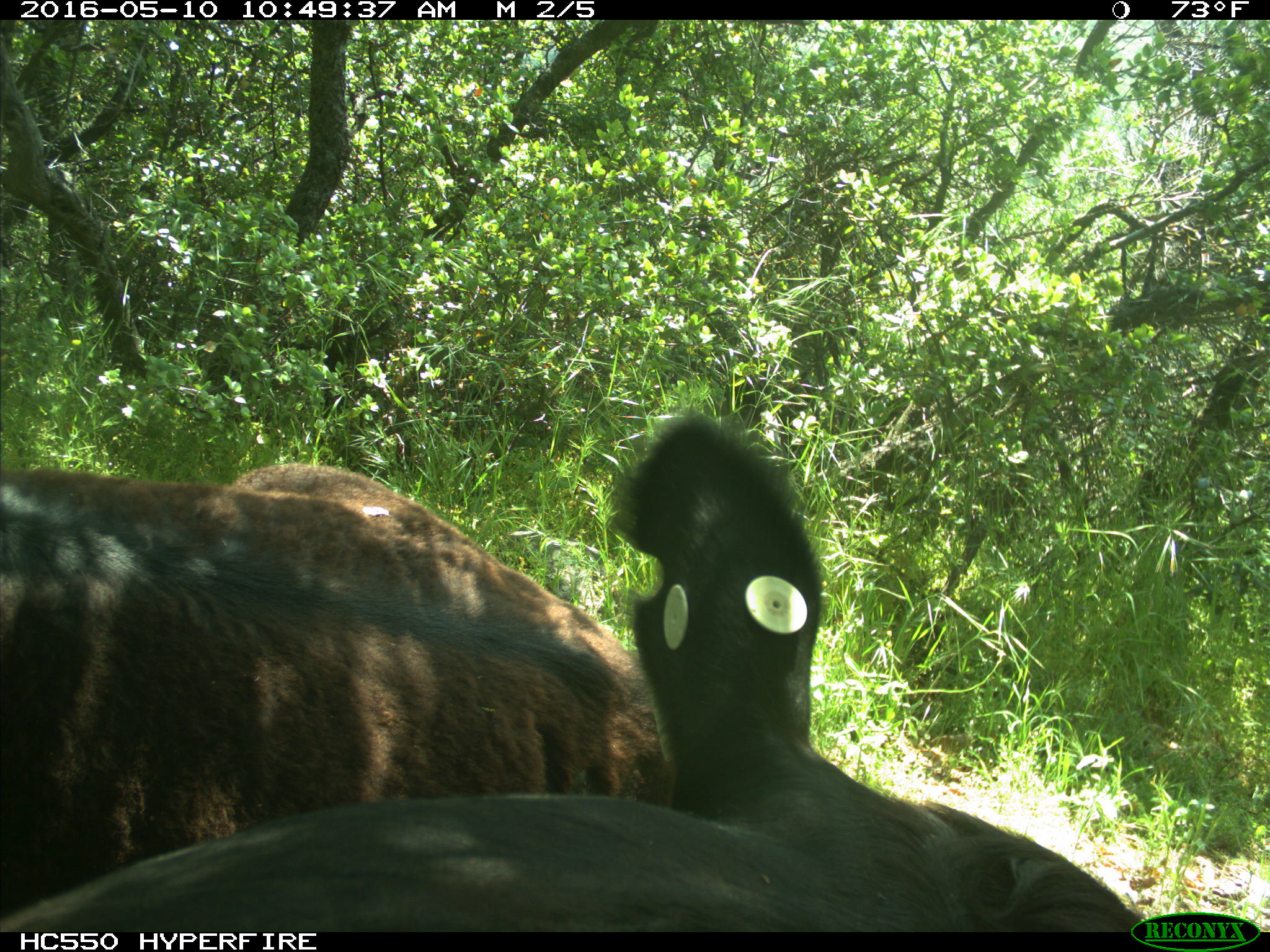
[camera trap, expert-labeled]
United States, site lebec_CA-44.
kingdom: Animalia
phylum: Chordata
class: Mammalia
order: Artiodactyla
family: Bovidae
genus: Bos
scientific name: Bos taurus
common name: domestic cow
Bos taurus (domestic cow).